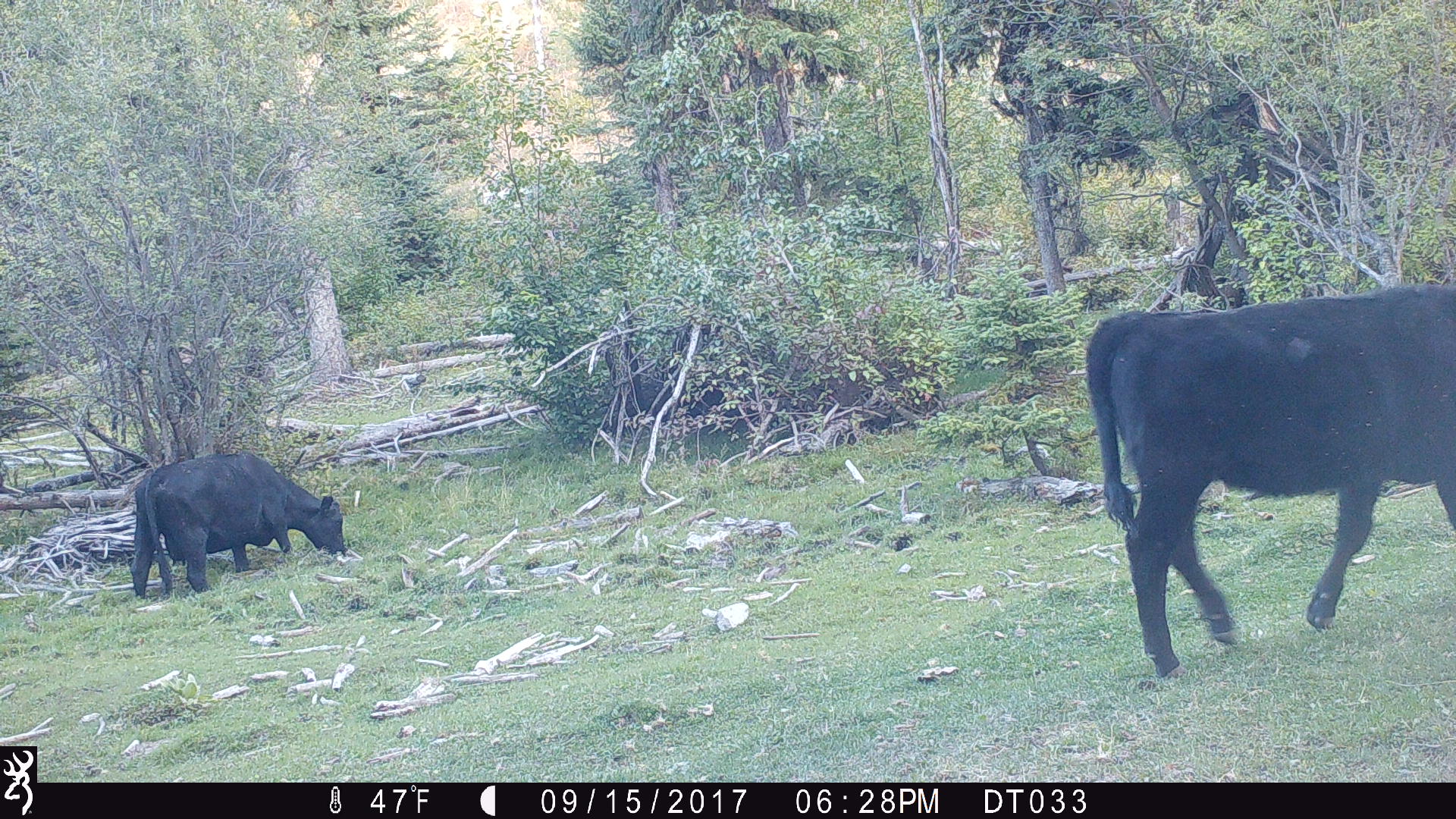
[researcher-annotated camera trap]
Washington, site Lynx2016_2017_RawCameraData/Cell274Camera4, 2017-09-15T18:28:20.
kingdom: Animalia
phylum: Chordata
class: Mammalia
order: Artiodactyla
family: Bovidae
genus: Bos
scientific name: Bos taurus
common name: domestic cattle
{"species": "domestic cattle (Bos taurus)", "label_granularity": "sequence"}